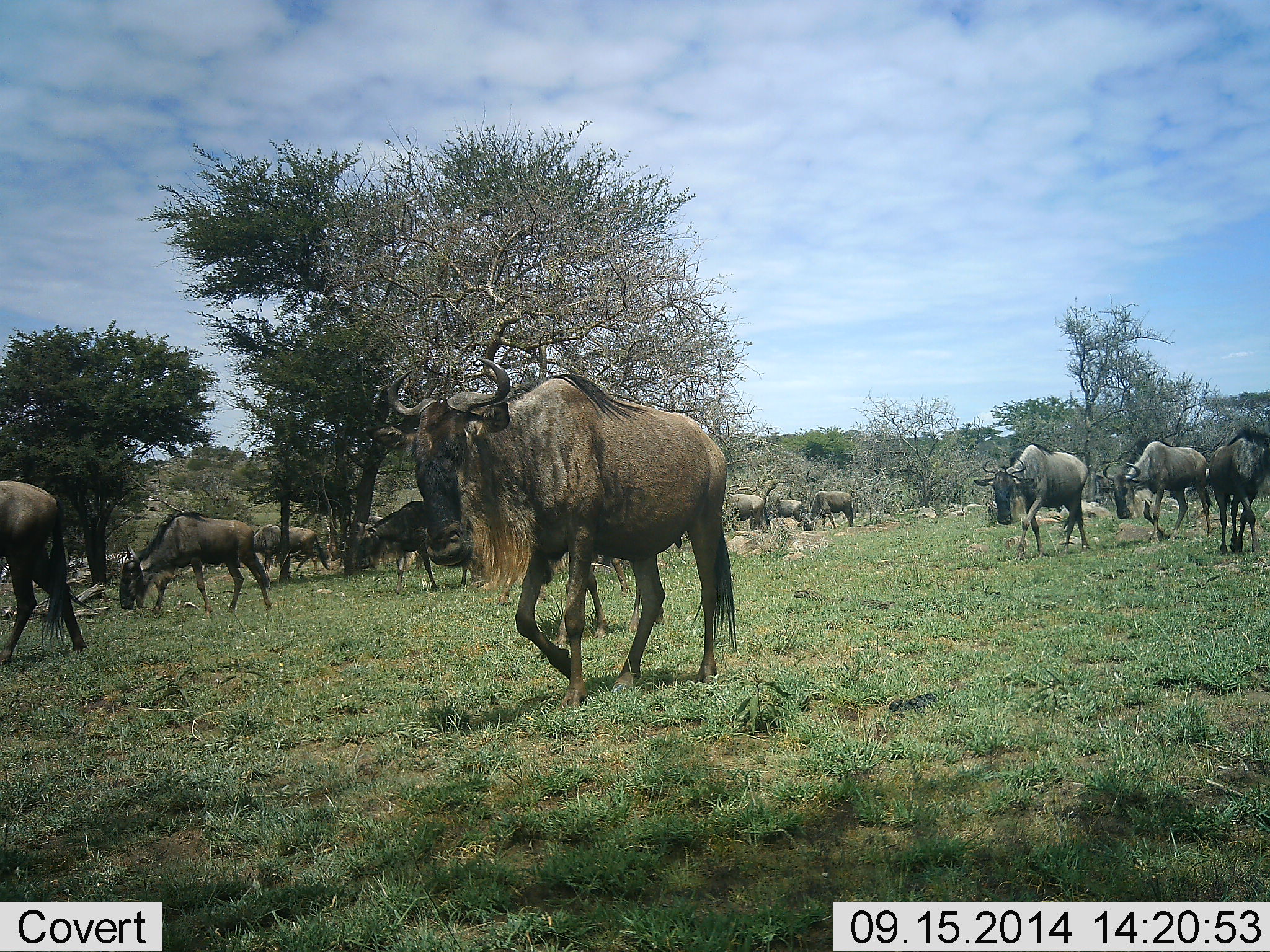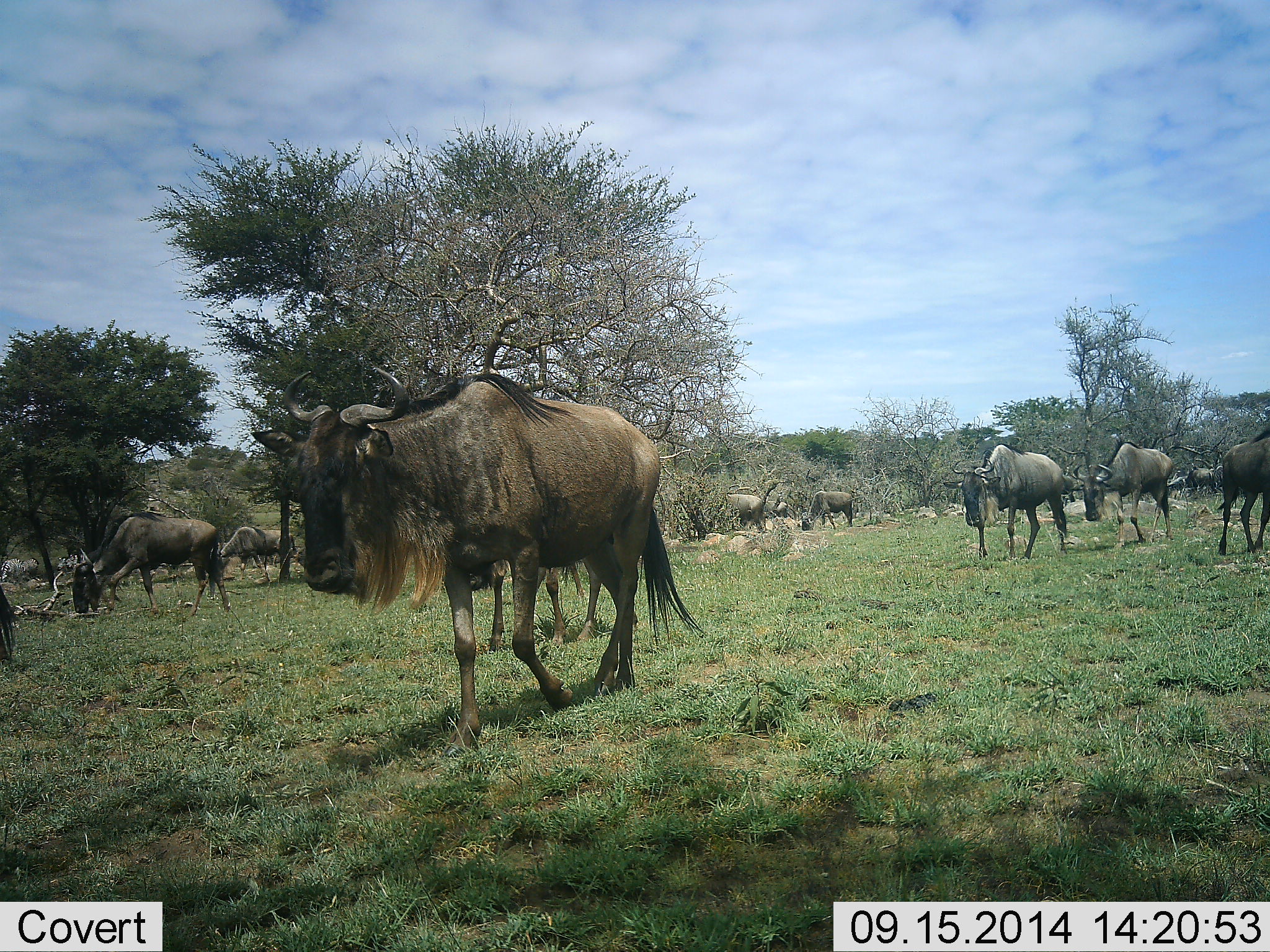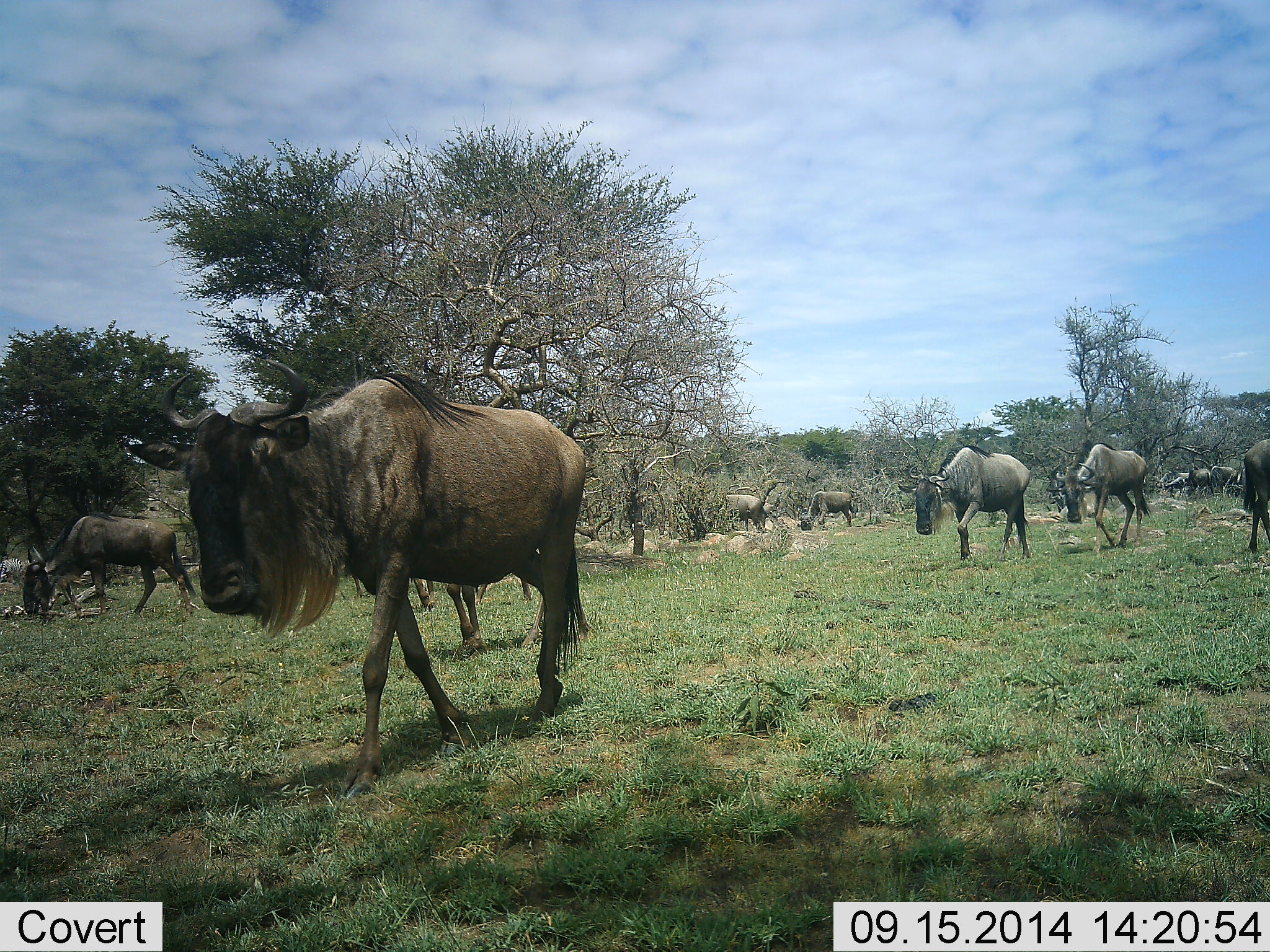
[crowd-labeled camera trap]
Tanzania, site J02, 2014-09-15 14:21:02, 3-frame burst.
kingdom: Animalia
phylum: Chordata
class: Mammalia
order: Artiodactyla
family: Bovidae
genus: Connochaetes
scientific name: Connochaetes taurinus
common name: blue wildebeest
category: wildebeest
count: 11-50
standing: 20%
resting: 0%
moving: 100%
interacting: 0%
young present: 0%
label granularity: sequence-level